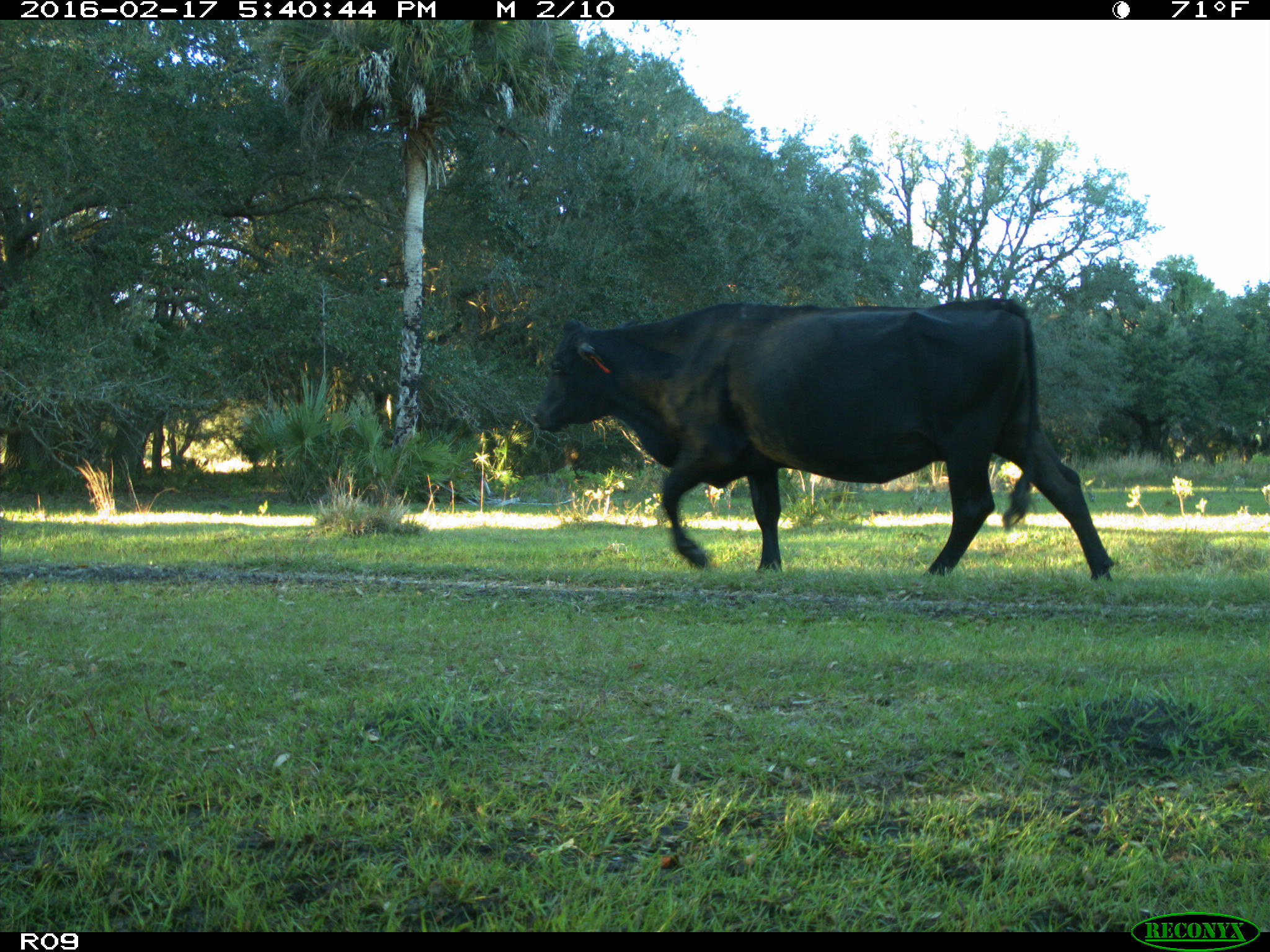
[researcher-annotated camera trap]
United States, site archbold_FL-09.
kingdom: Animalia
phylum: Chordata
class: Mammalia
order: Artiodactyla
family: Bovidae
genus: Bos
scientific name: Bos taurus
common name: domestic cow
Bos taurus (domestic cow).